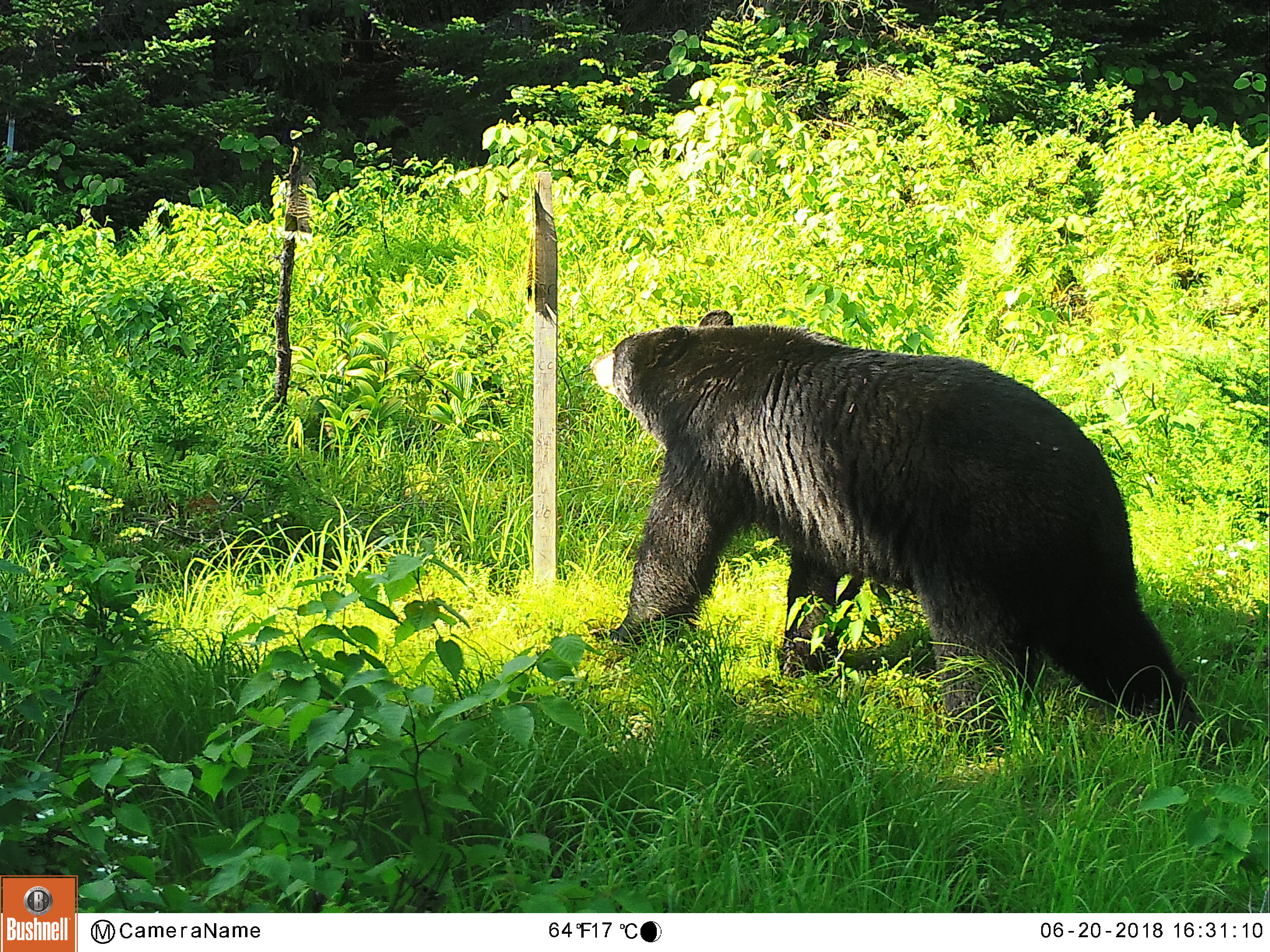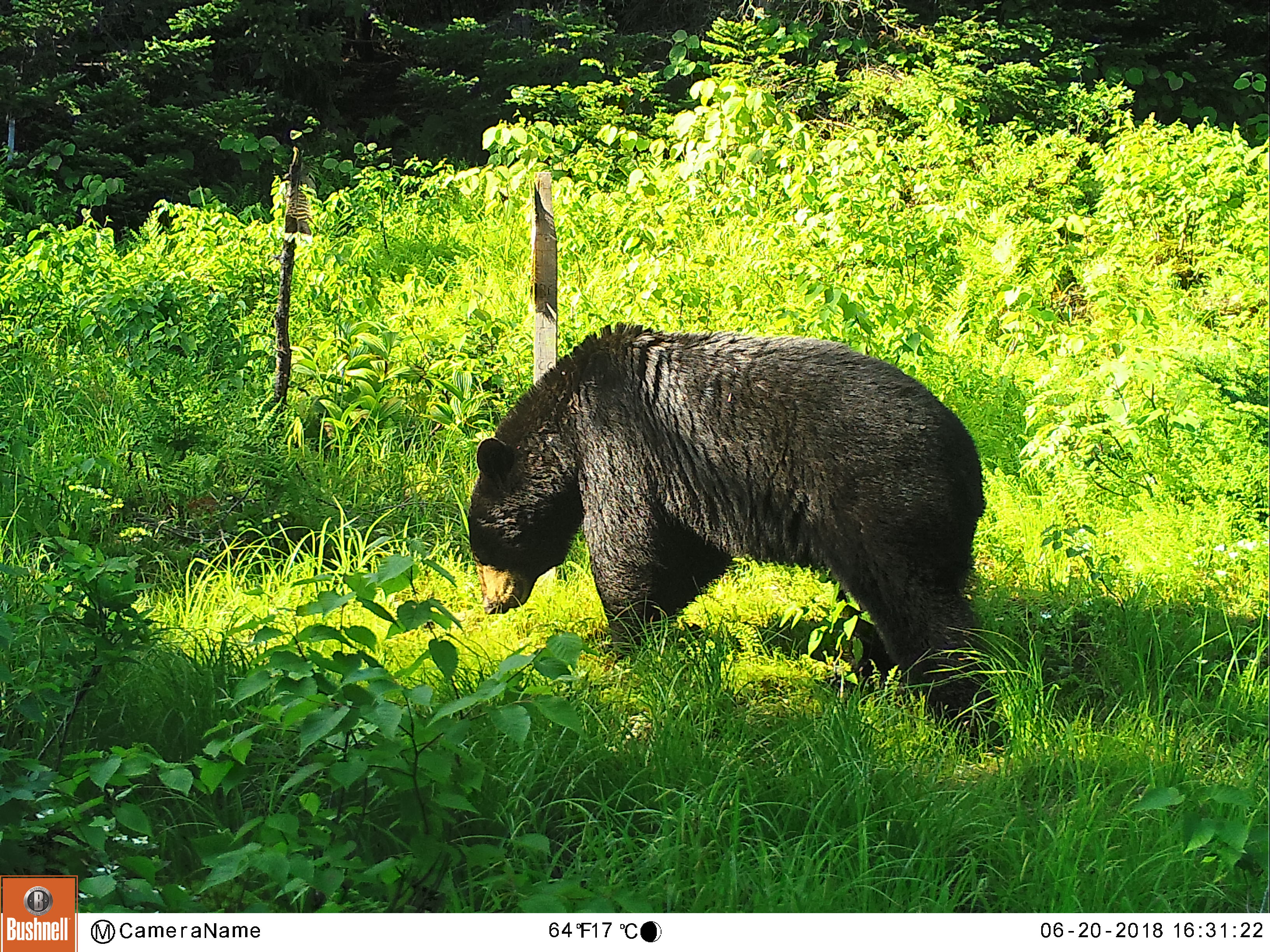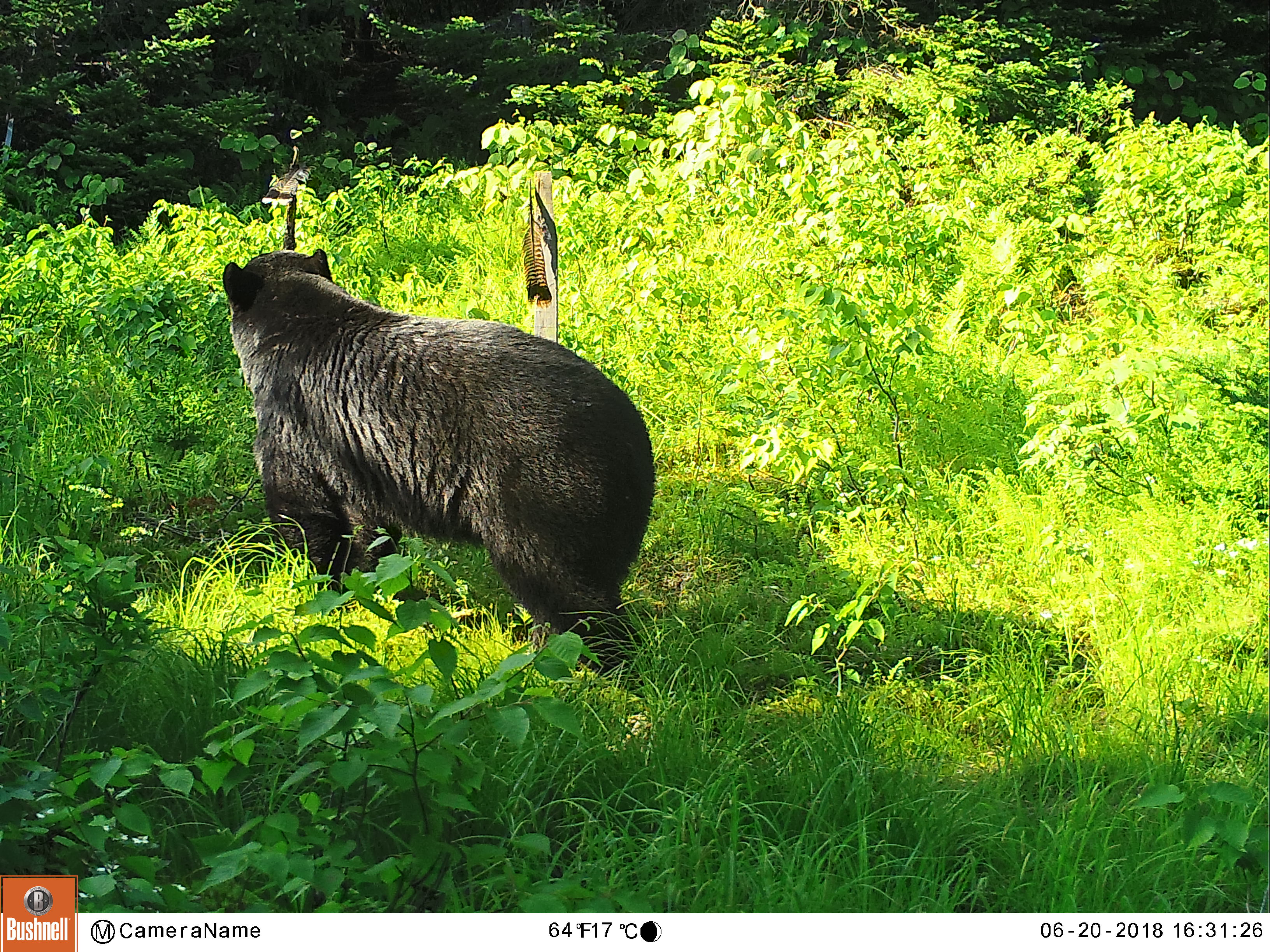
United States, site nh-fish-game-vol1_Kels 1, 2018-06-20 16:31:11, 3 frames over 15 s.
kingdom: Animalia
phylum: Chordata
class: Mammalia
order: Carnivora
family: Ursidae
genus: Ursus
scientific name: Ursus americanus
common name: black bear